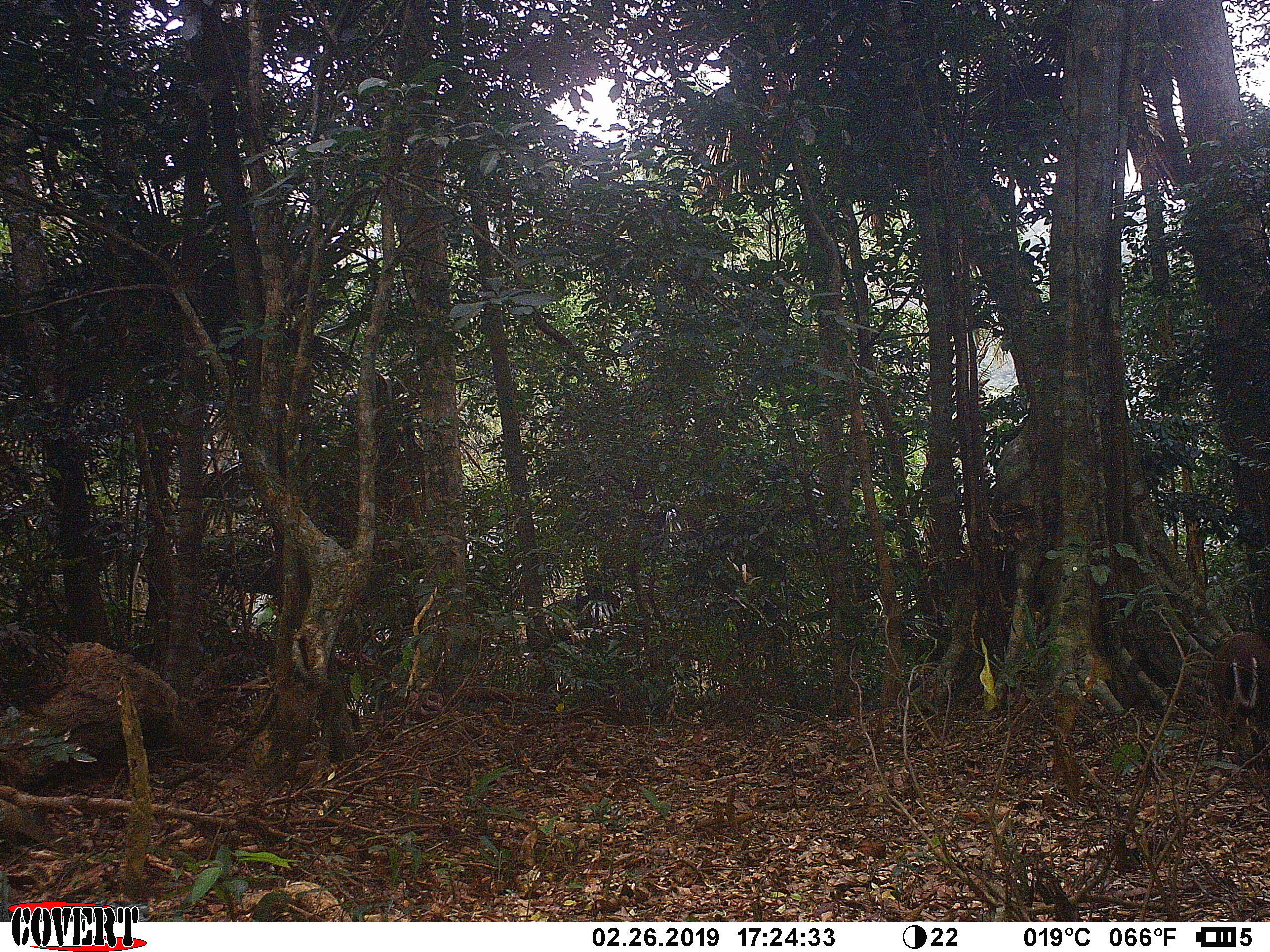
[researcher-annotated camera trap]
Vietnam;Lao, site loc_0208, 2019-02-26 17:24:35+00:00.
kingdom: Animalia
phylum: Chordata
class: Mammalia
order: Artiodactyla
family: Cervidae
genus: Muntiacus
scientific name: Muntiacus rooseveltorum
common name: roosevelt's muntjac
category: roosevelts muntjac group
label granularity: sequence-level